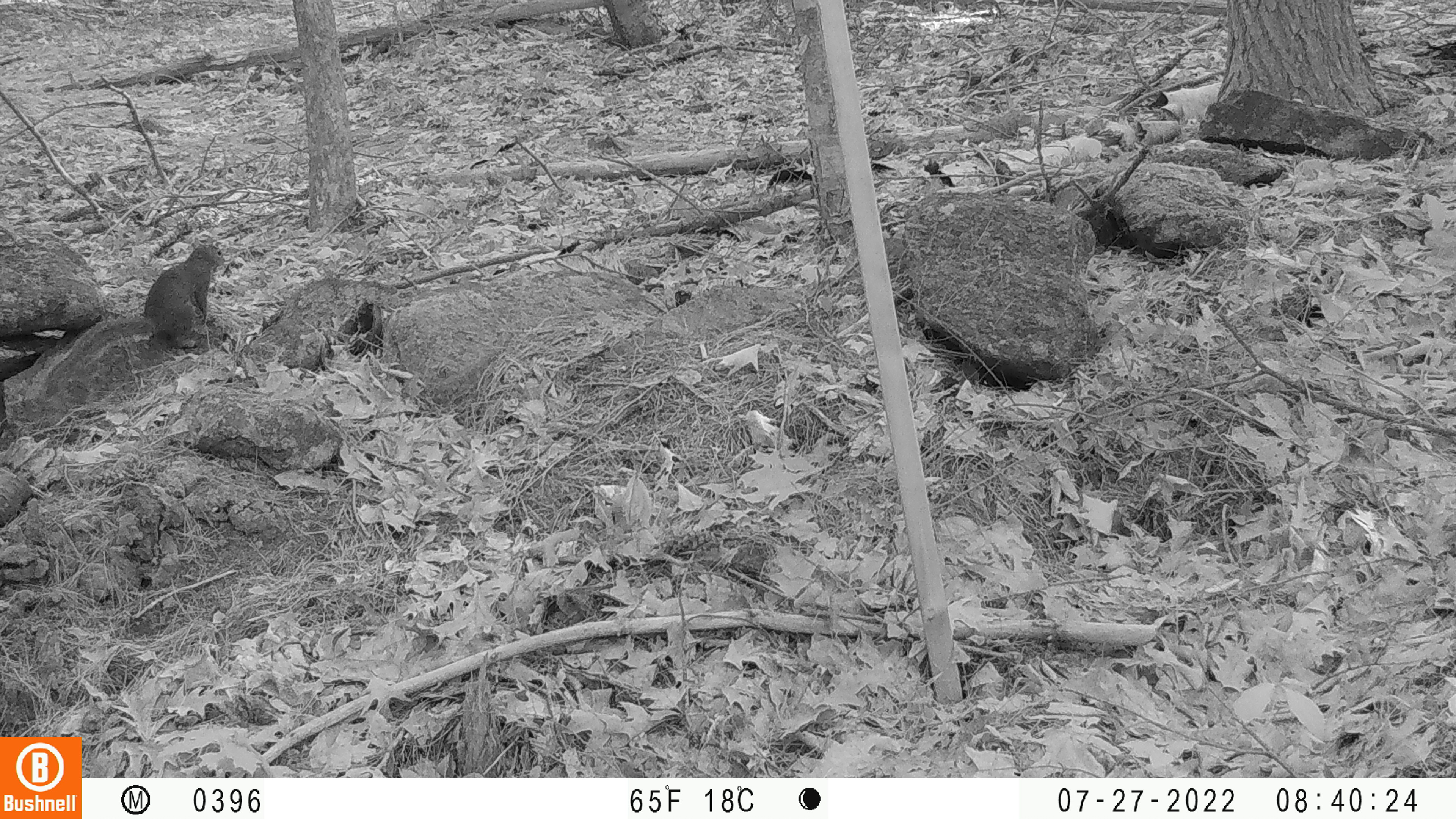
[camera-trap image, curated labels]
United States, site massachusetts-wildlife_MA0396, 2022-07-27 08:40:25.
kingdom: Animalia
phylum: Chordata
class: Mammalia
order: Rodentia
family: Sciuridae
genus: Tamiasciurus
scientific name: Tamiasciurus hudsonicus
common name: red squirrel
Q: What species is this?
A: Red squirrel (Tamiasciurus hudsonicus).